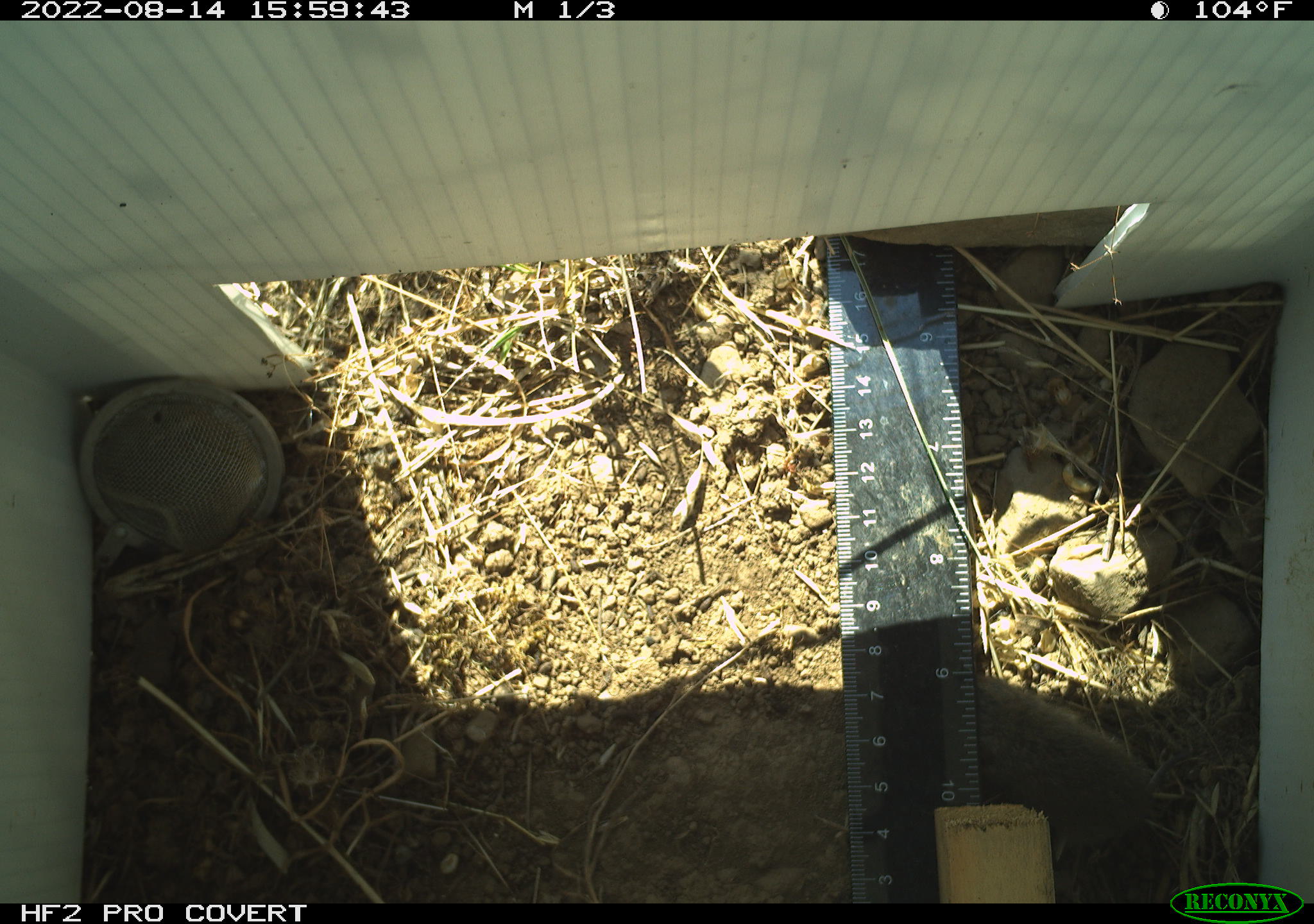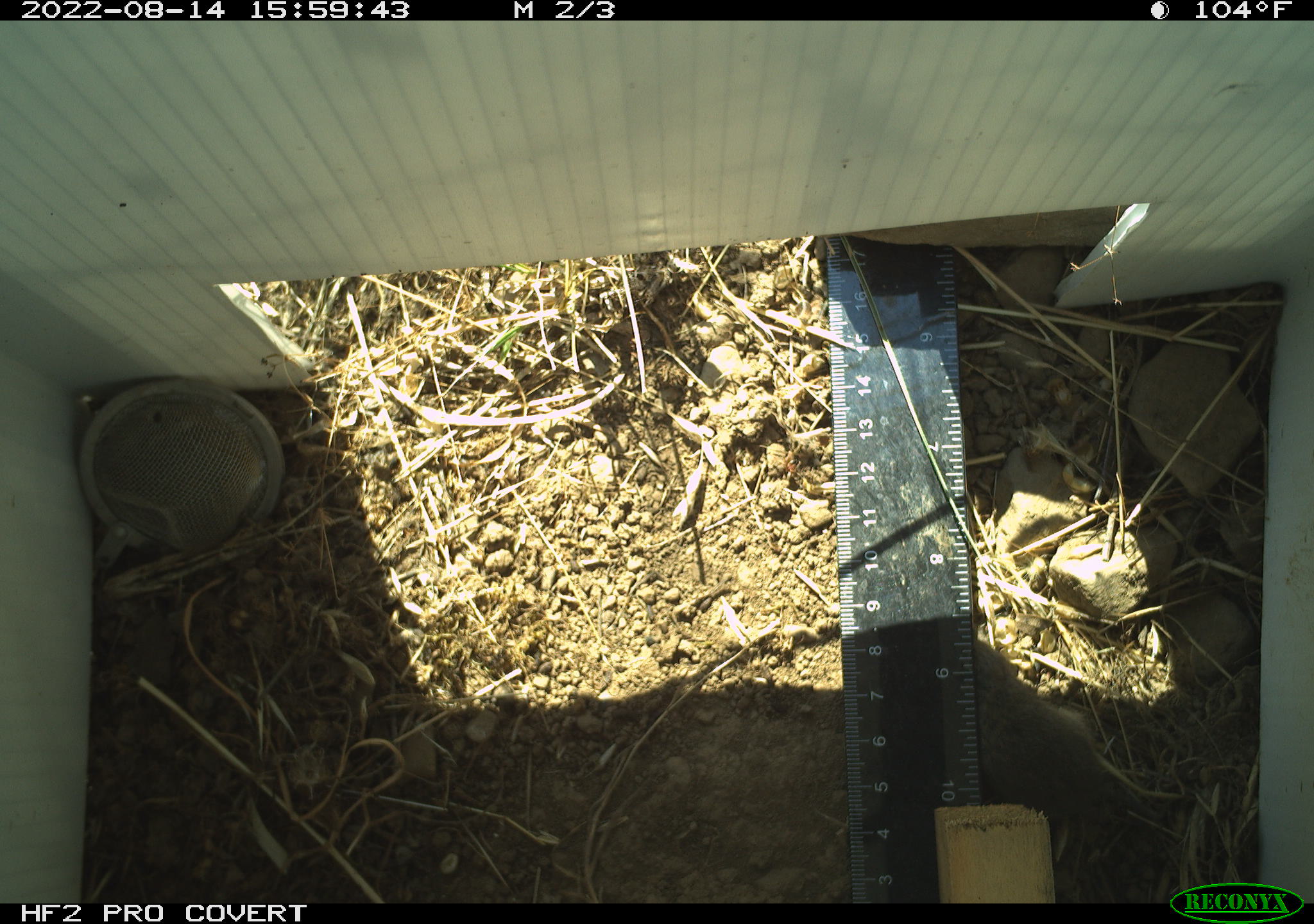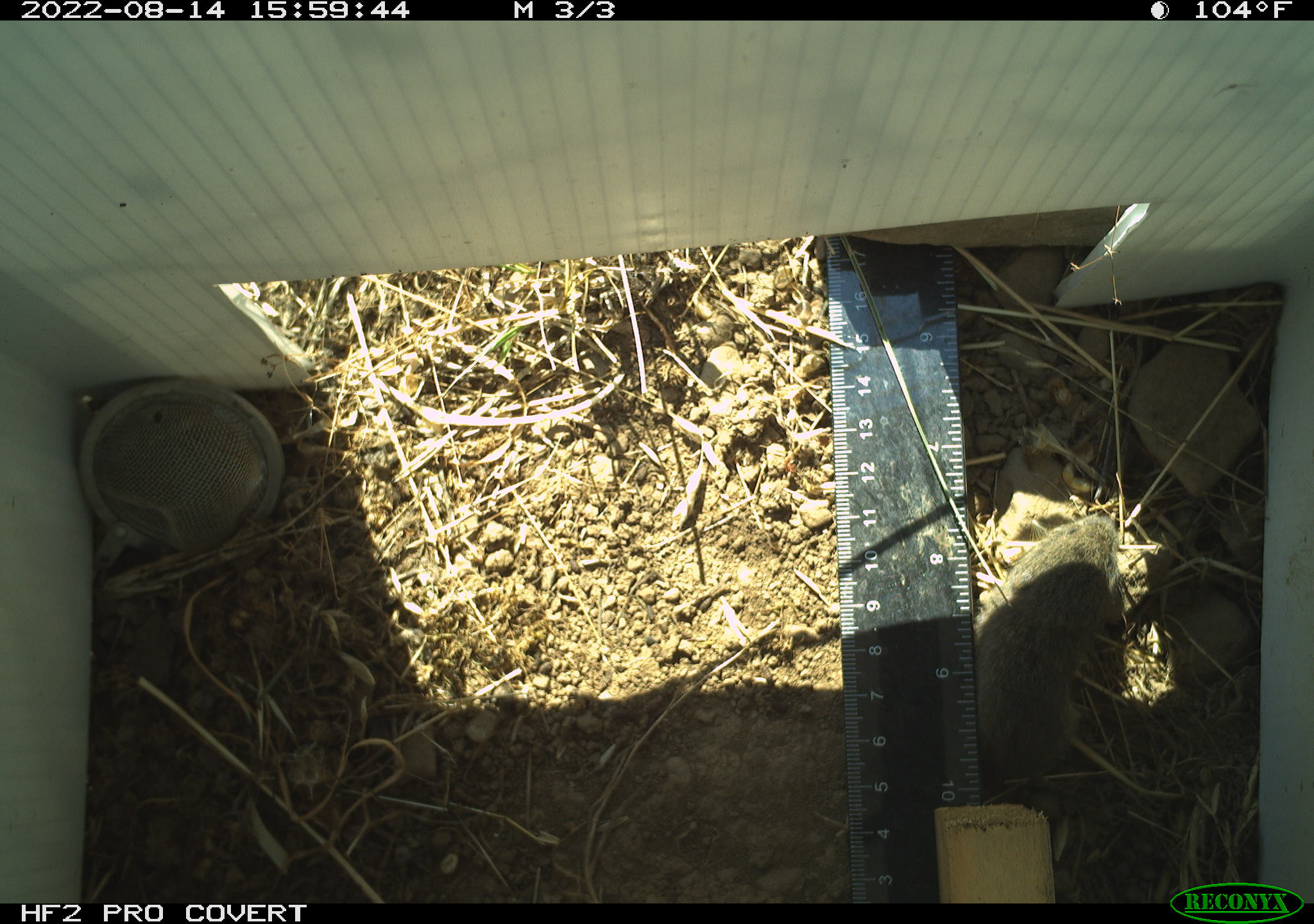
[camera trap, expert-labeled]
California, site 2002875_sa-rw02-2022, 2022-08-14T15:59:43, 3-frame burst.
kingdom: Animalia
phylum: Chordata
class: Mammalia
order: Rodentia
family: Cricetidae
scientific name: Arvicolinae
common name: voles, lemmings, and muskrats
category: arvicolinae subfamily